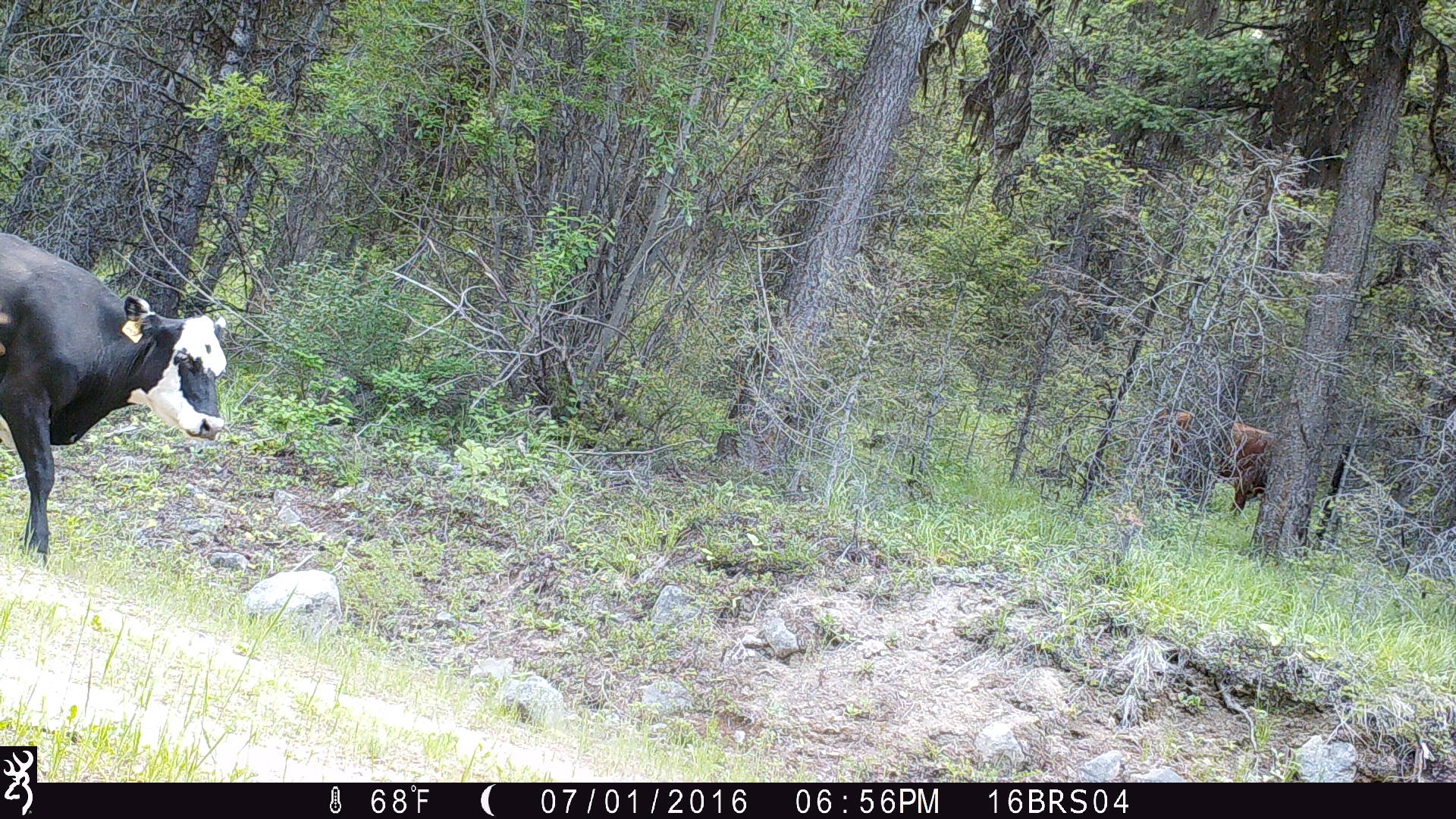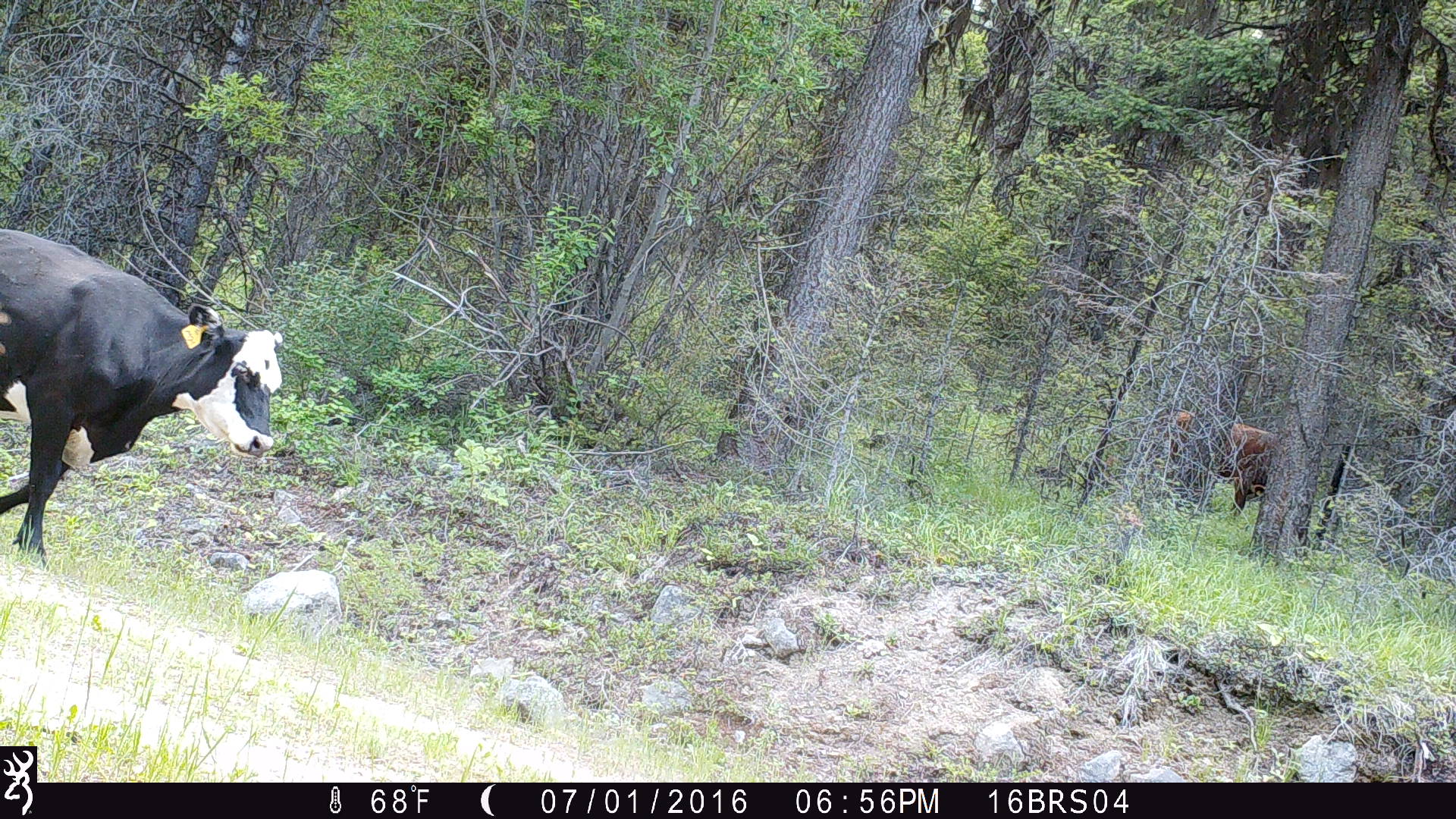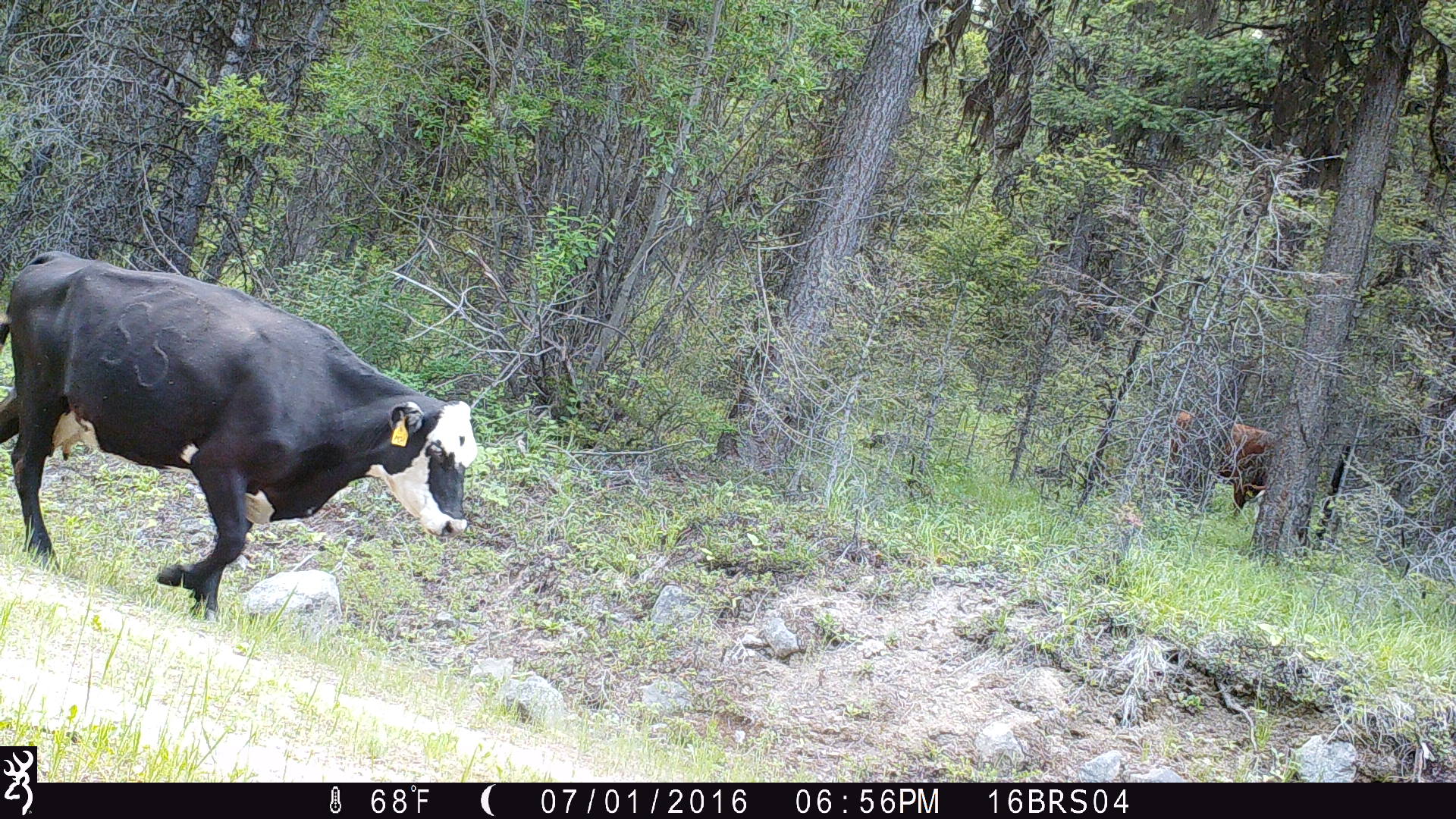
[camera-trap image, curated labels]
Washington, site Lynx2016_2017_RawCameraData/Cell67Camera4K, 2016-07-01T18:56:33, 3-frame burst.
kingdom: Animalia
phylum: Chordata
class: Mammalia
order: Artiodactyla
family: Bovidae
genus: Bos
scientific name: Bos taurus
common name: domestic cattle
Domestic cattle (Bos taurus). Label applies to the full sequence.